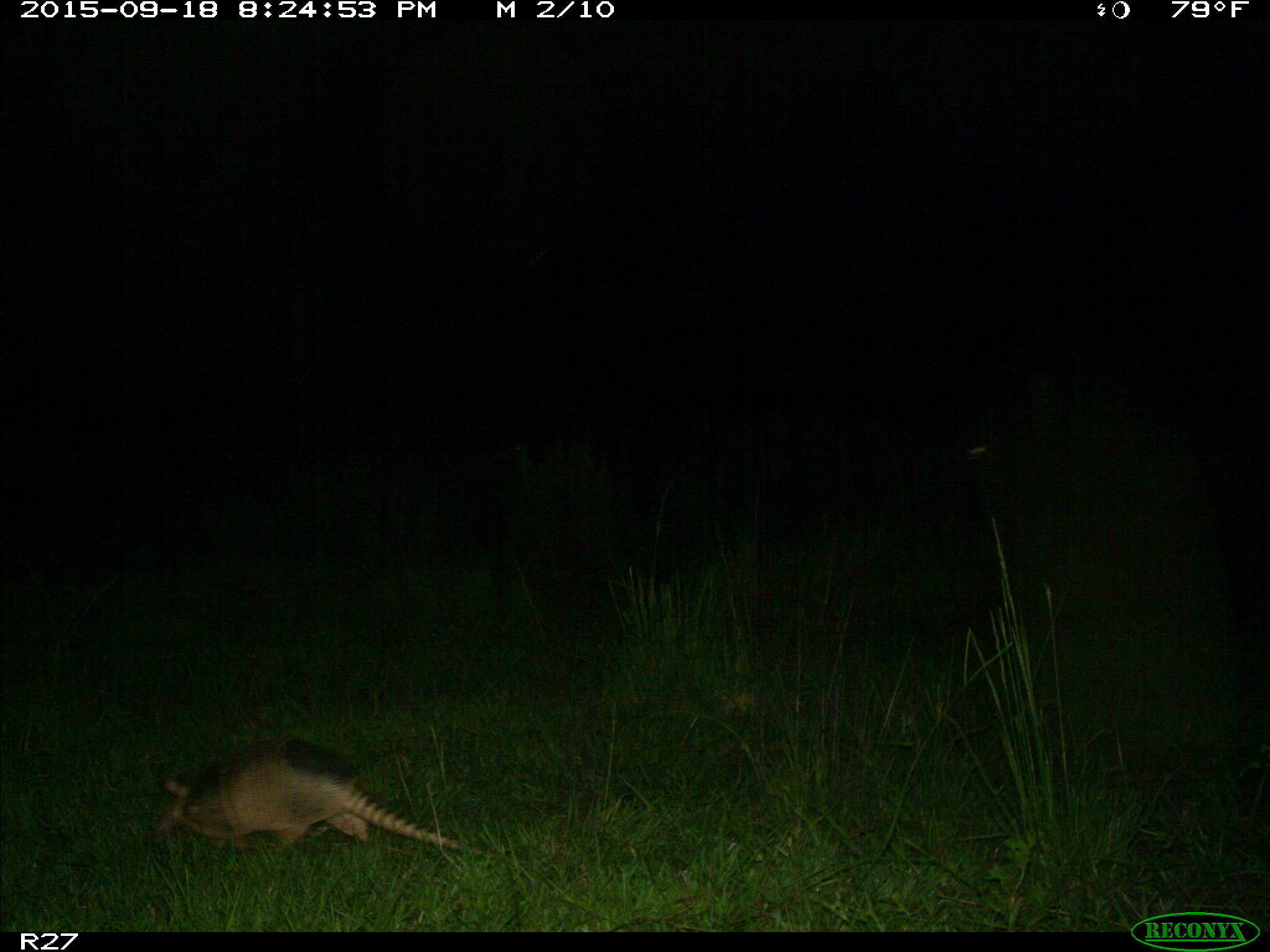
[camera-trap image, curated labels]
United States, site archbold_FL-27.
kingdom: Animalia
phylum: Chordata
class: Mammalia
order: Cingulata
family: Dasypodidae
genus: Dasypus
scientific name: Dasypus novemcinctus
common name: nine-banded armadillo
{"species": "Dasypus novemcinctus (nine-banded armadillo)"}